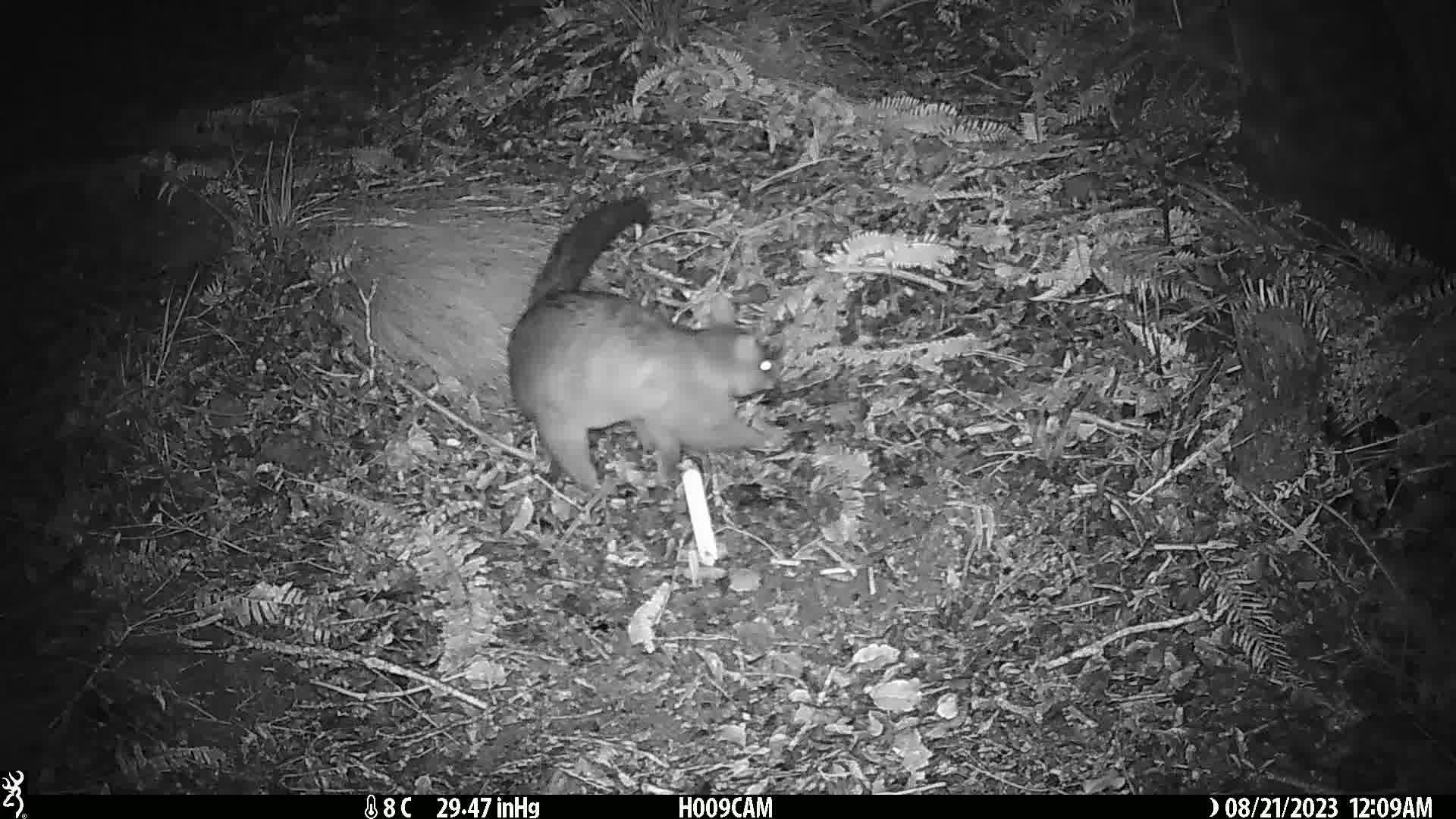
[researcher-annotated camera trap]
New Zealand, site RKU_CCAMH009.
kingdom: Animalia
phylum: Chordata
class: Mammalia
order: Diprotodontia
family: Phalangeridae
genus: Trichosurus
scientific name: Trichosurus vulpecula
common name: common brushtail possum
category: possum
Possum (common brushtail possum) (Trichosurus vulpecula).